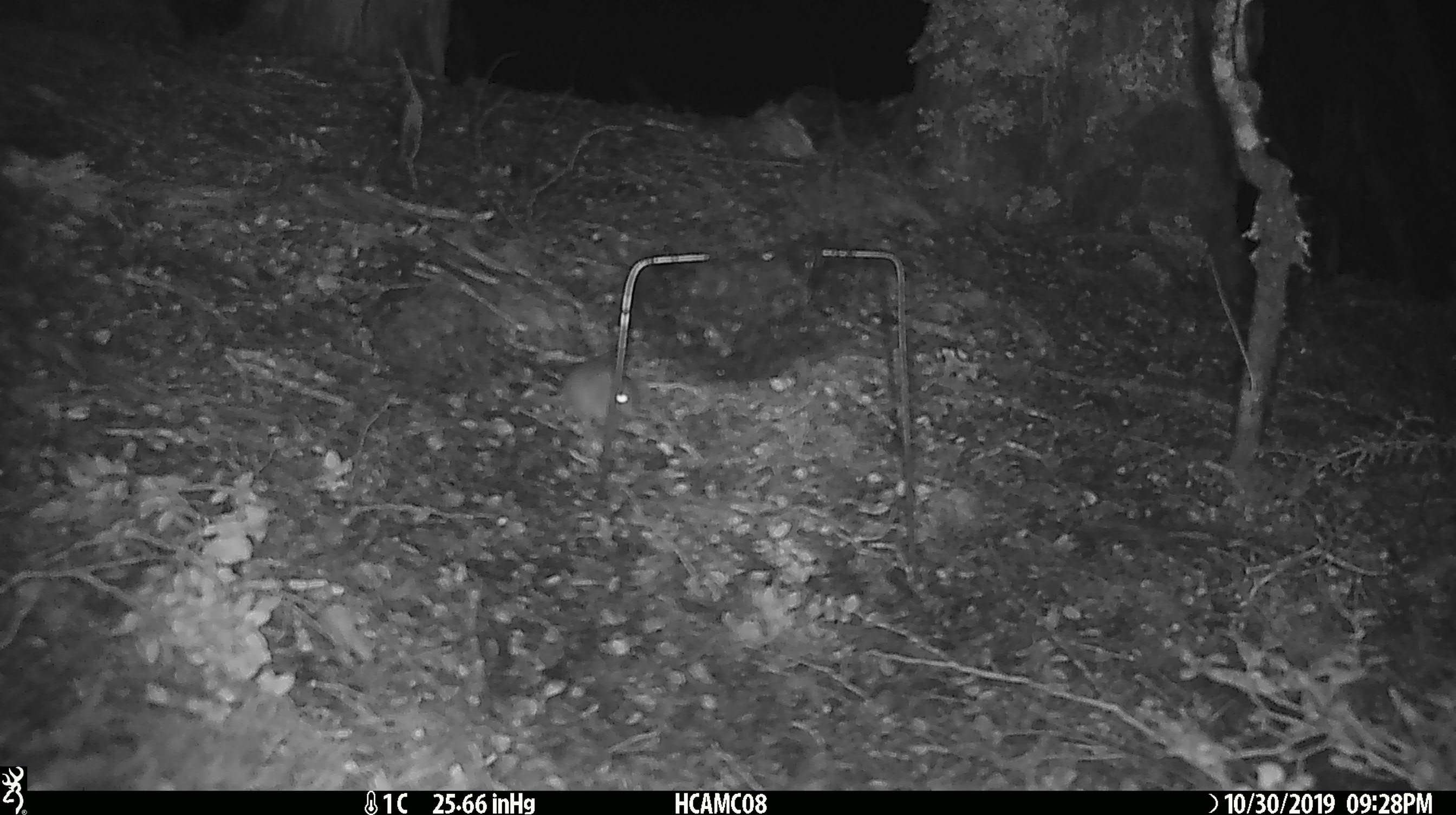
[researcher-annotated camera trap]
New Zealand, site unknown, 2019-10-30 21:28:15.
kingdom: Animalia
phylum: Chordata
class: Mammalia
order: Rodentia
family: Muridae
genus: Mus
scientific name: Mus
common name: mouse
Mouse (Mus).